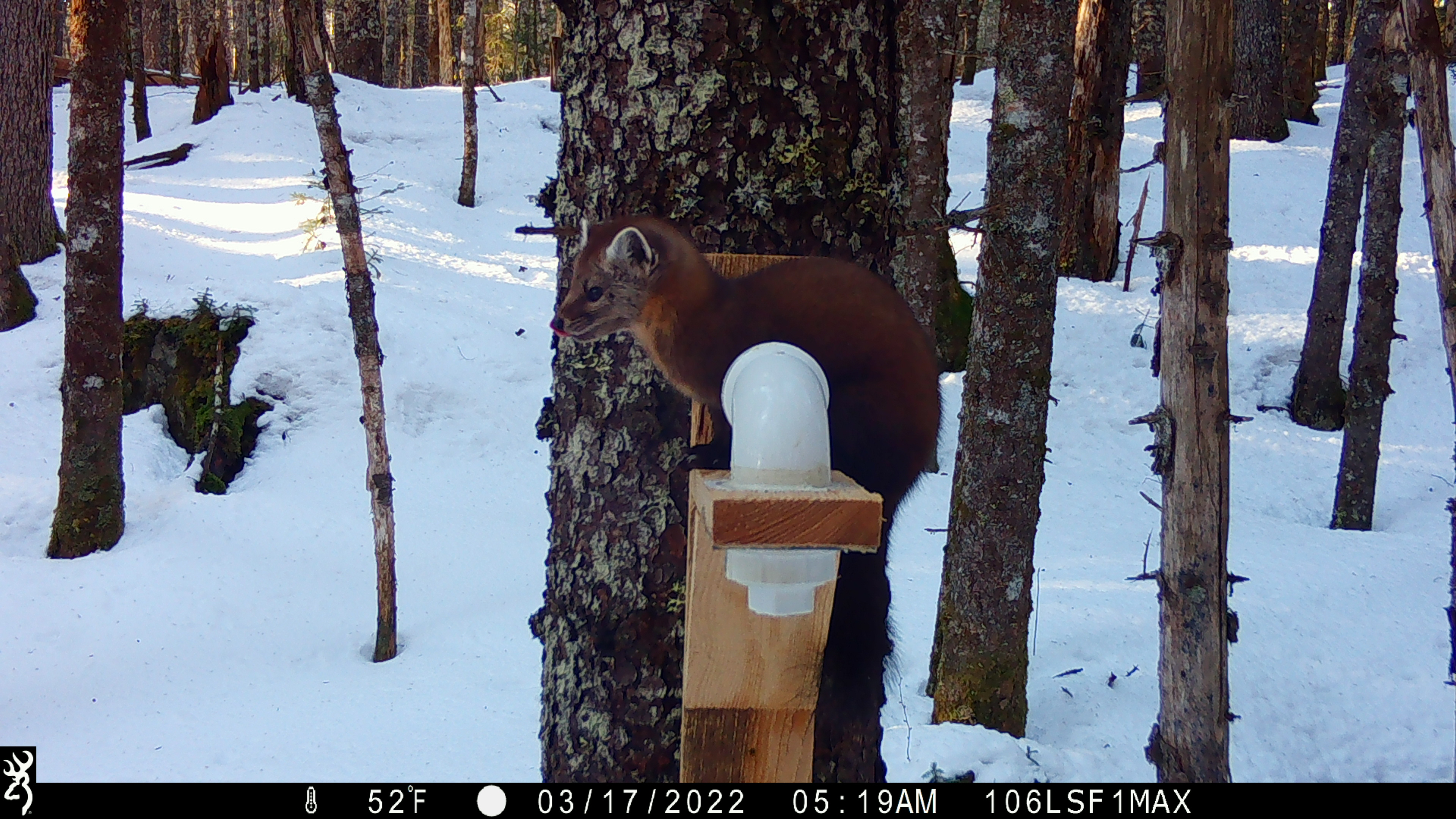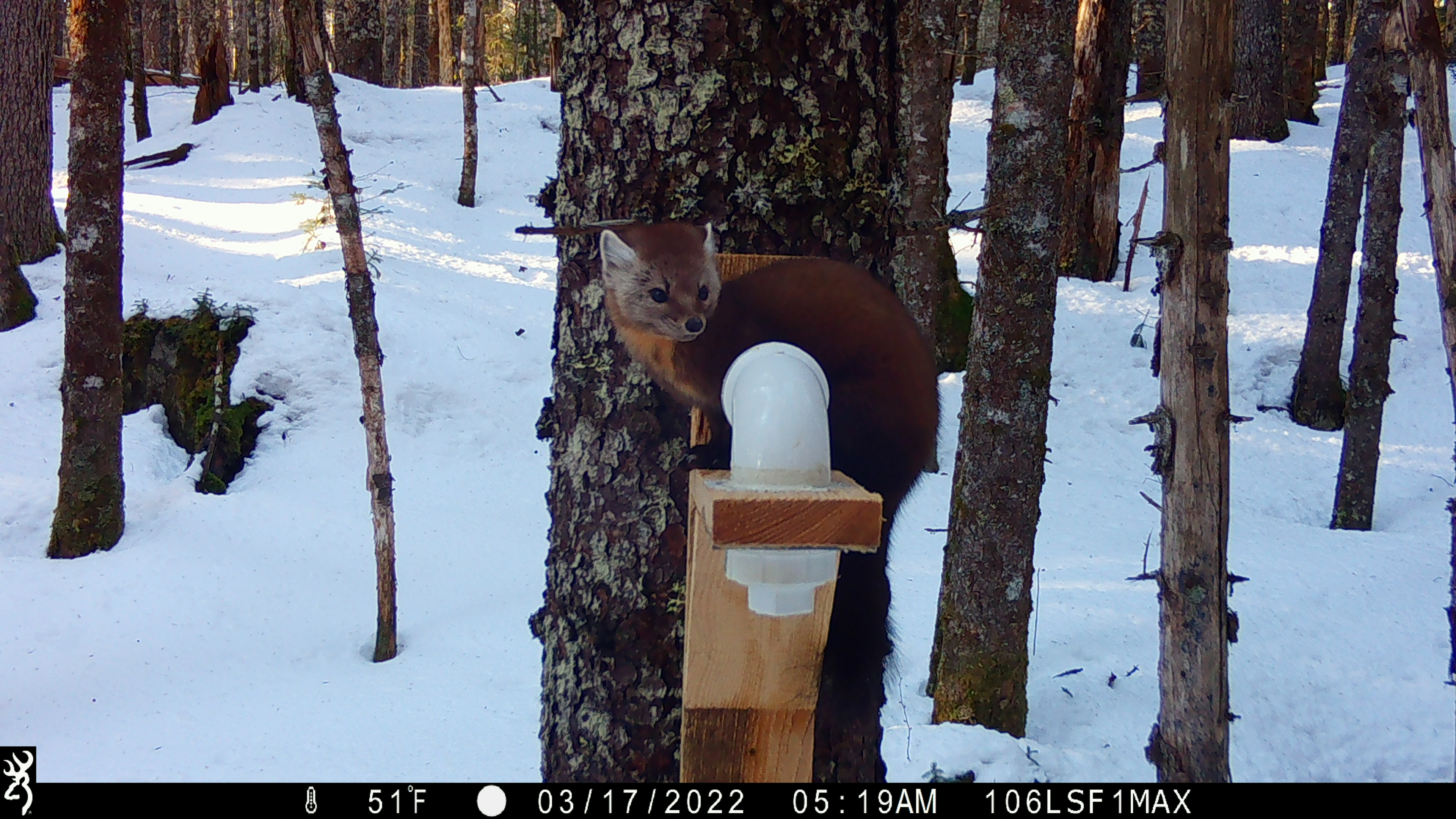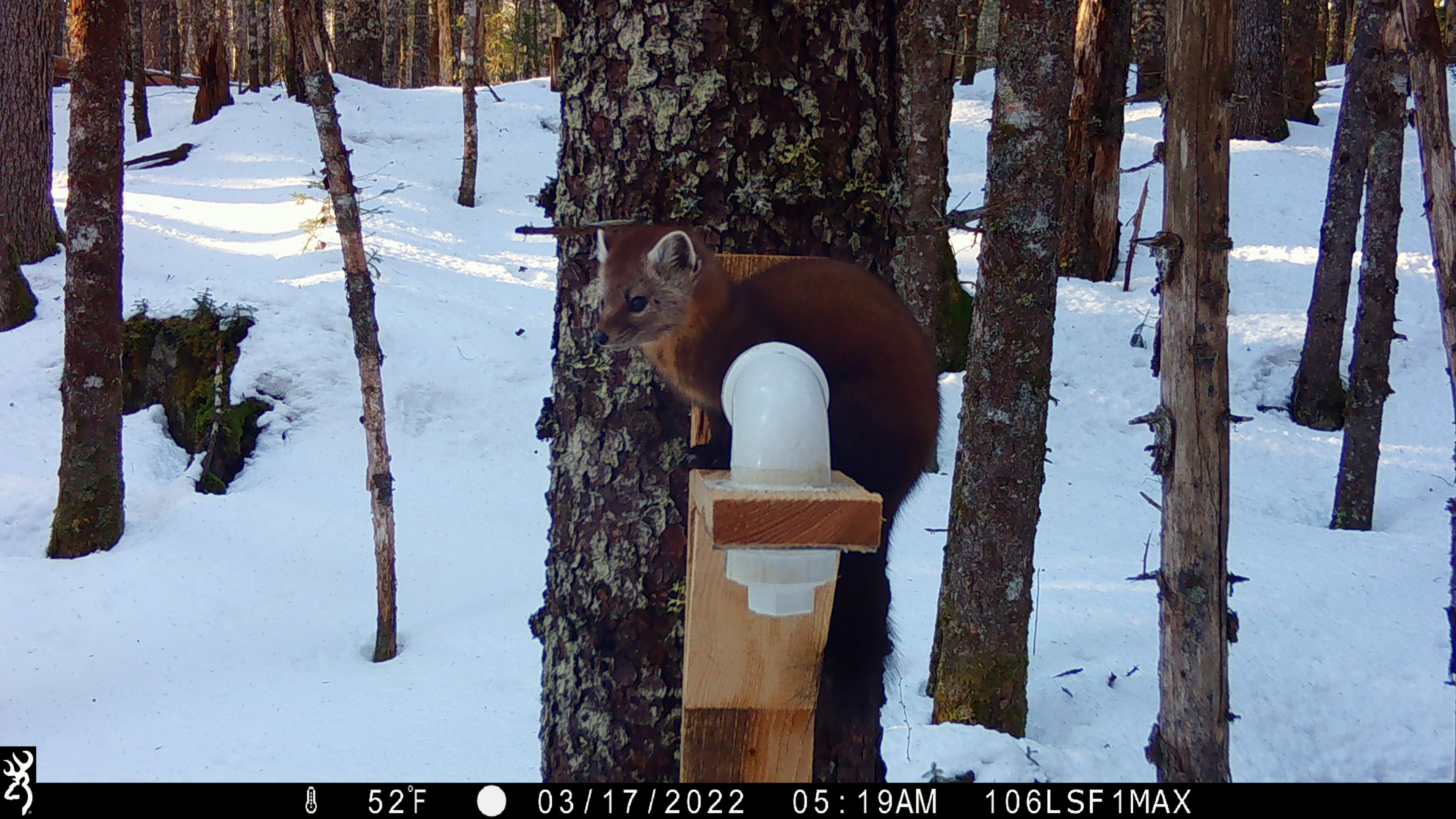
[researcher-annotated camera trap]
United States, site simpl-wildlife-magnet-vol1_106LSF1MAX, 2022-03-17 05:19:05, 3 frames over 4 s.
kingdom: Animalia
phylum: Chordata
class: Mammalia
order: Carnivora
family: Mustelidae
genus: Martes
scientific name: Martes americana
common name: american marten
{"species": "american marten (Martes americana)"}